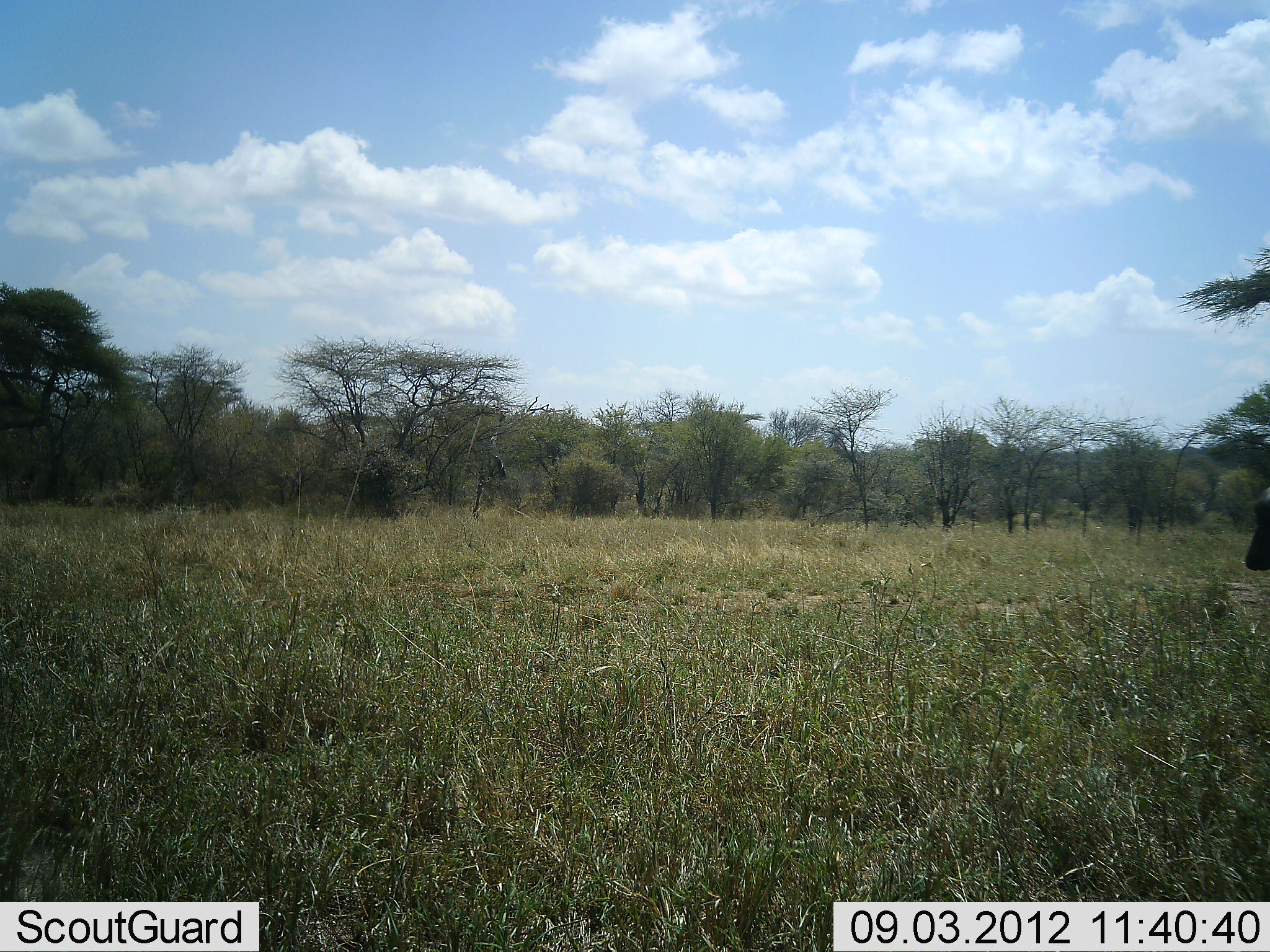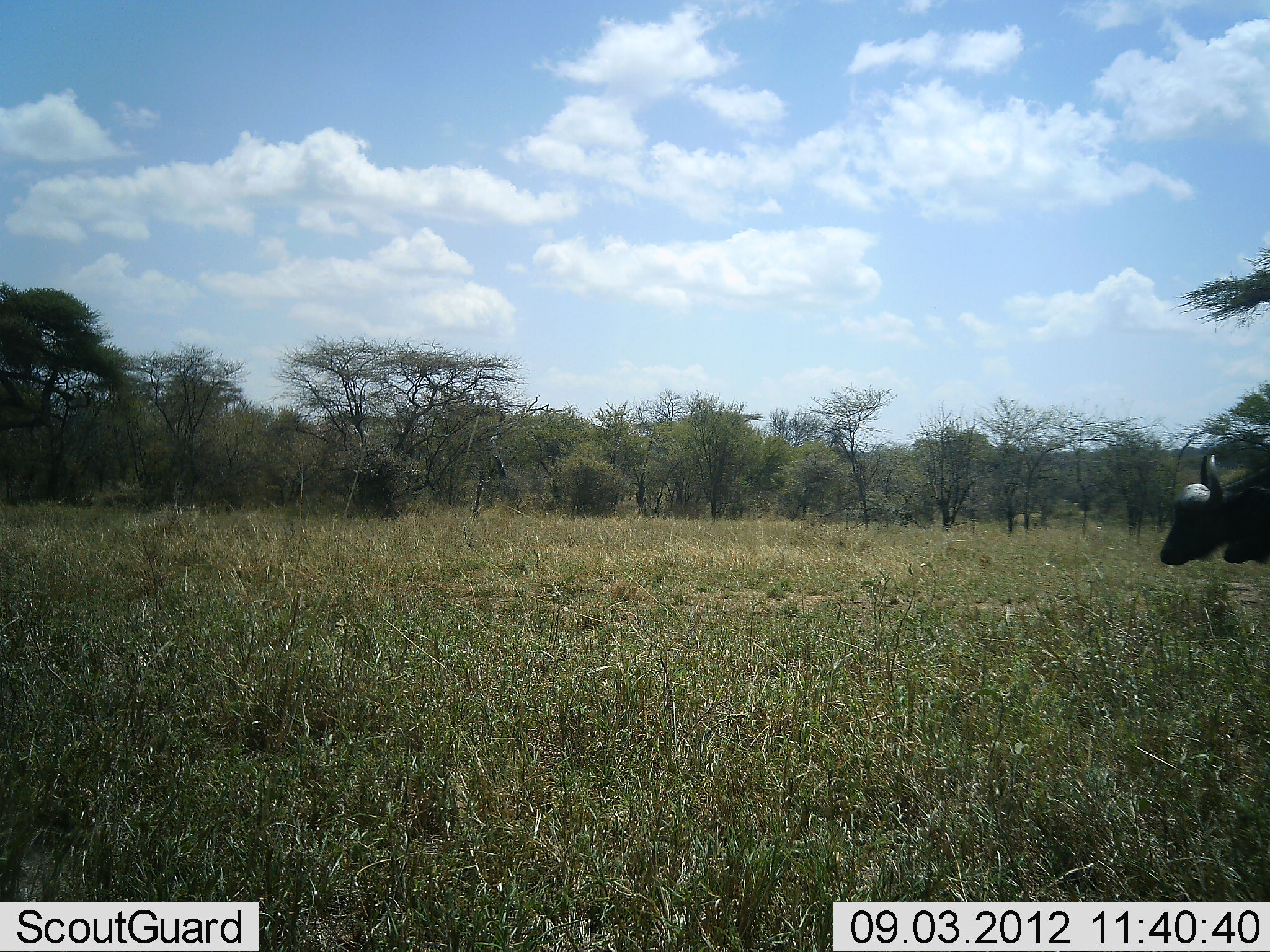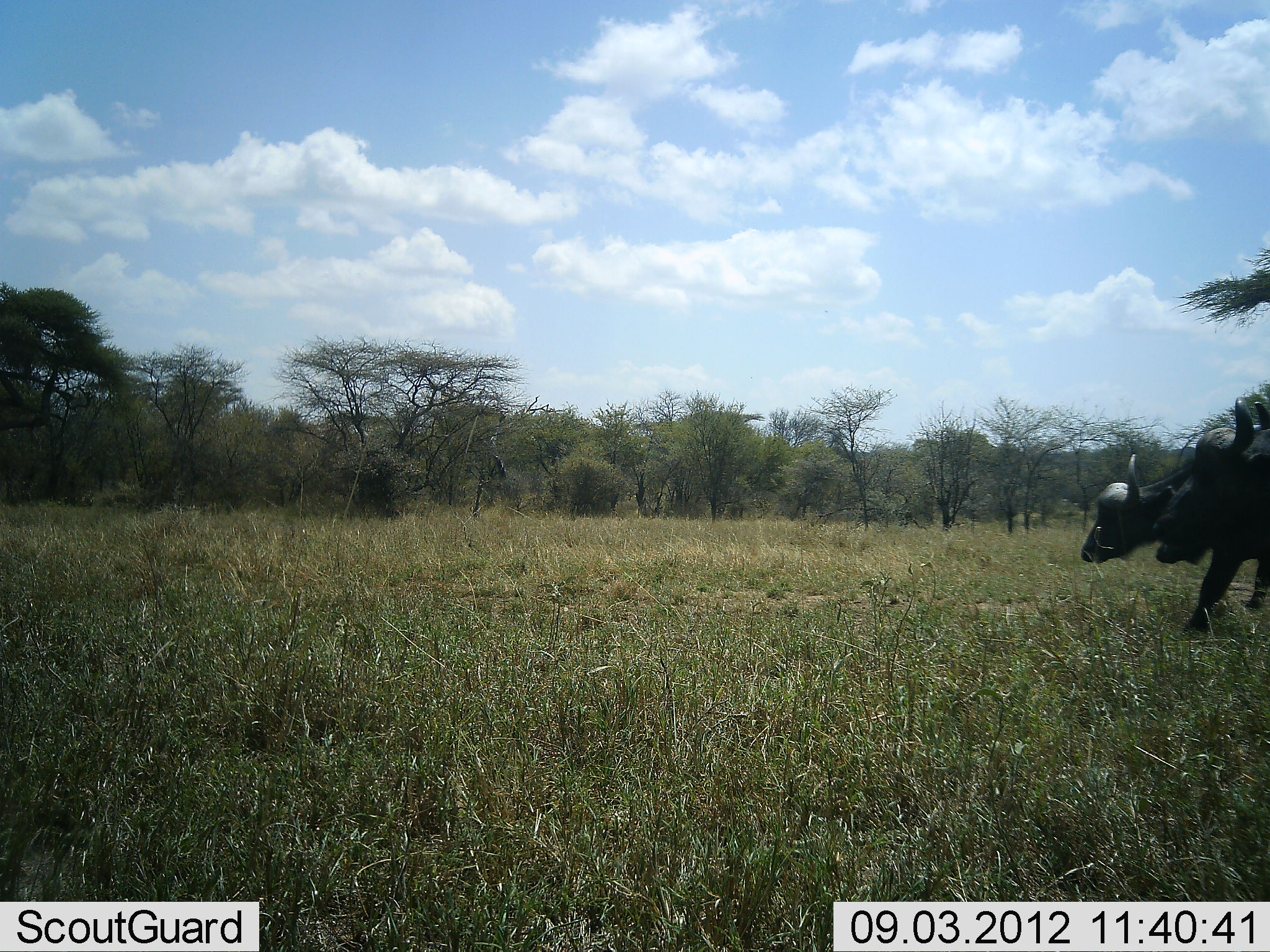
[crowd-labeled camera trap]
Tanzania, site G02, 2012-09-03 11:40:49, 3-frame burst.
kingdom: Animalia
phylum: Chordata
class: Mammalia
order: Artiodactyla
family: Bovidae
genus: Syncerus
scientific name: Syncerus caffer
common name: cape buffalo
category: buffalo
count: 2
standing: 0%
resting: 0%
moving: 100%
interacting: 0%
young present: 0%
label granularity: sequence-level